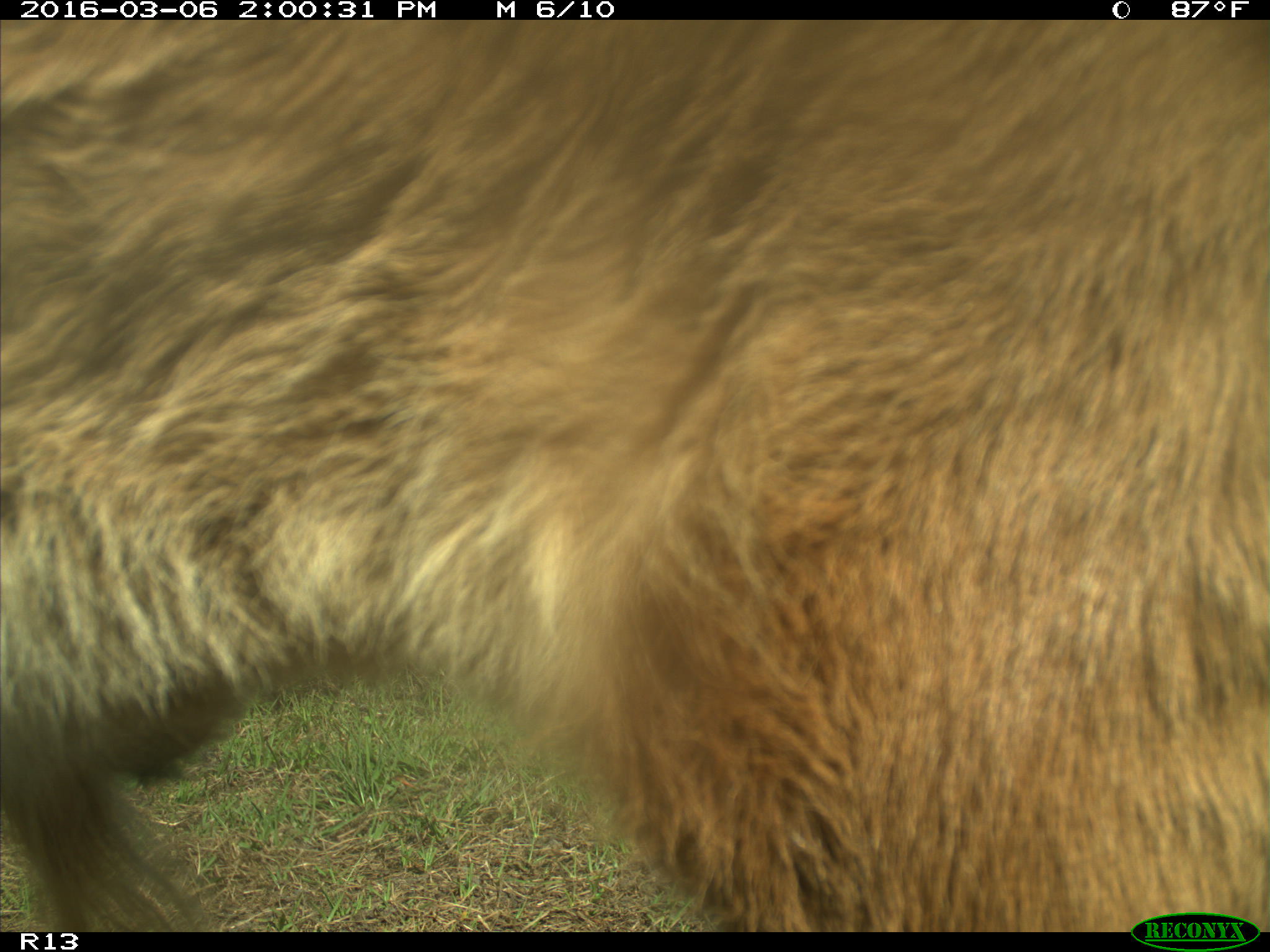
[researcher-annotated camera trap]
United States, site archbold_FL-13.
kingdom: Animalia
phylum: Chordata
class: Mammalia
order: Artiodactyla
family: Bovidae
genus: Bos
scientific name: Bos taurus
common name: domestic cow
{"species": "Bos taurus (domestic cow)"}